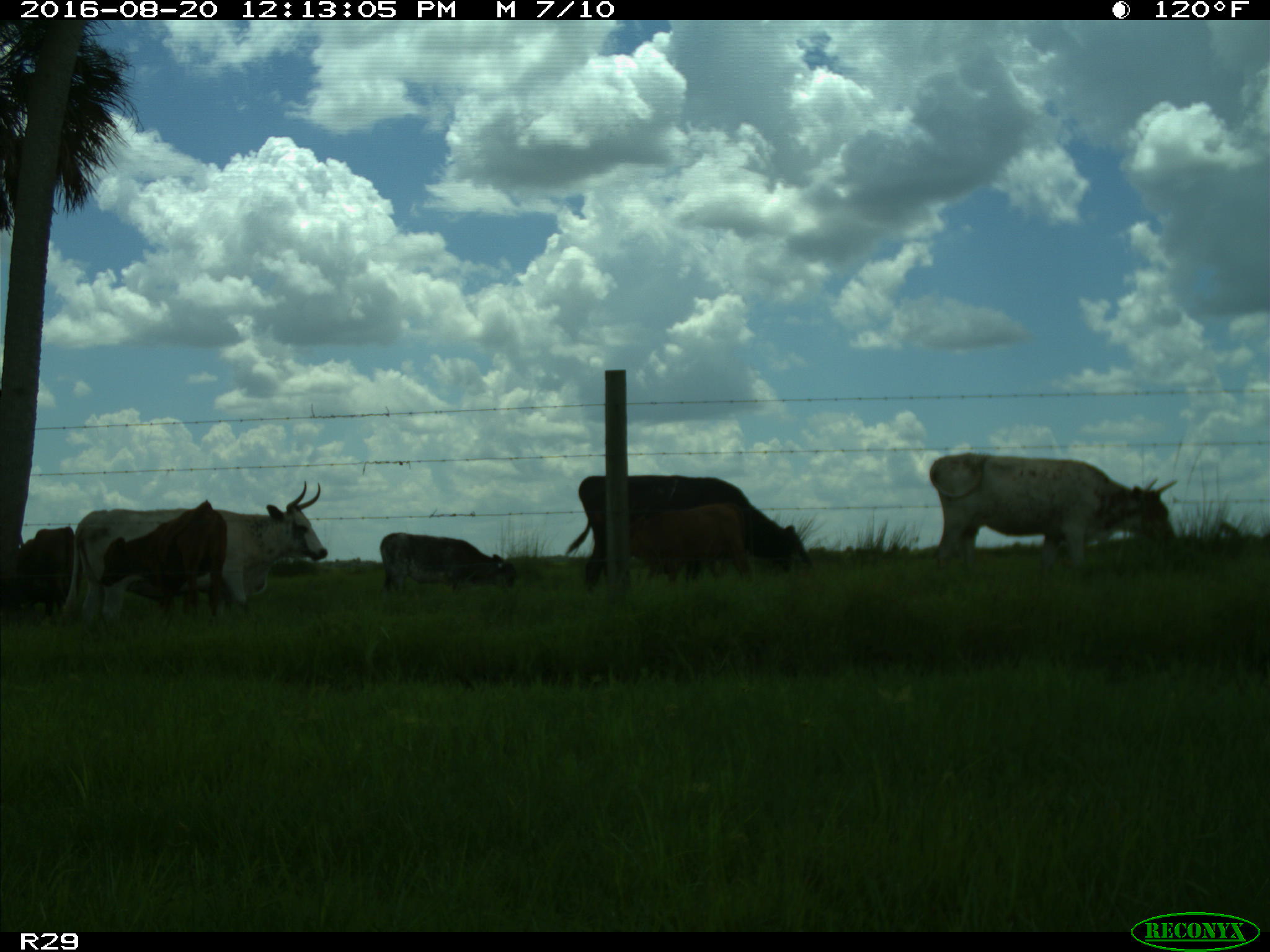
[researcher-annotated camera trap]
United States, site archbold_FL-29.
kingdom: Animalia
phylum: Chordata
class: Mammalia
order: Artiodactyla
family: Bovidae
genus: Bos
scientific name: Bos taurus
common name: domestic cow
Bos taurus (domestic cow).